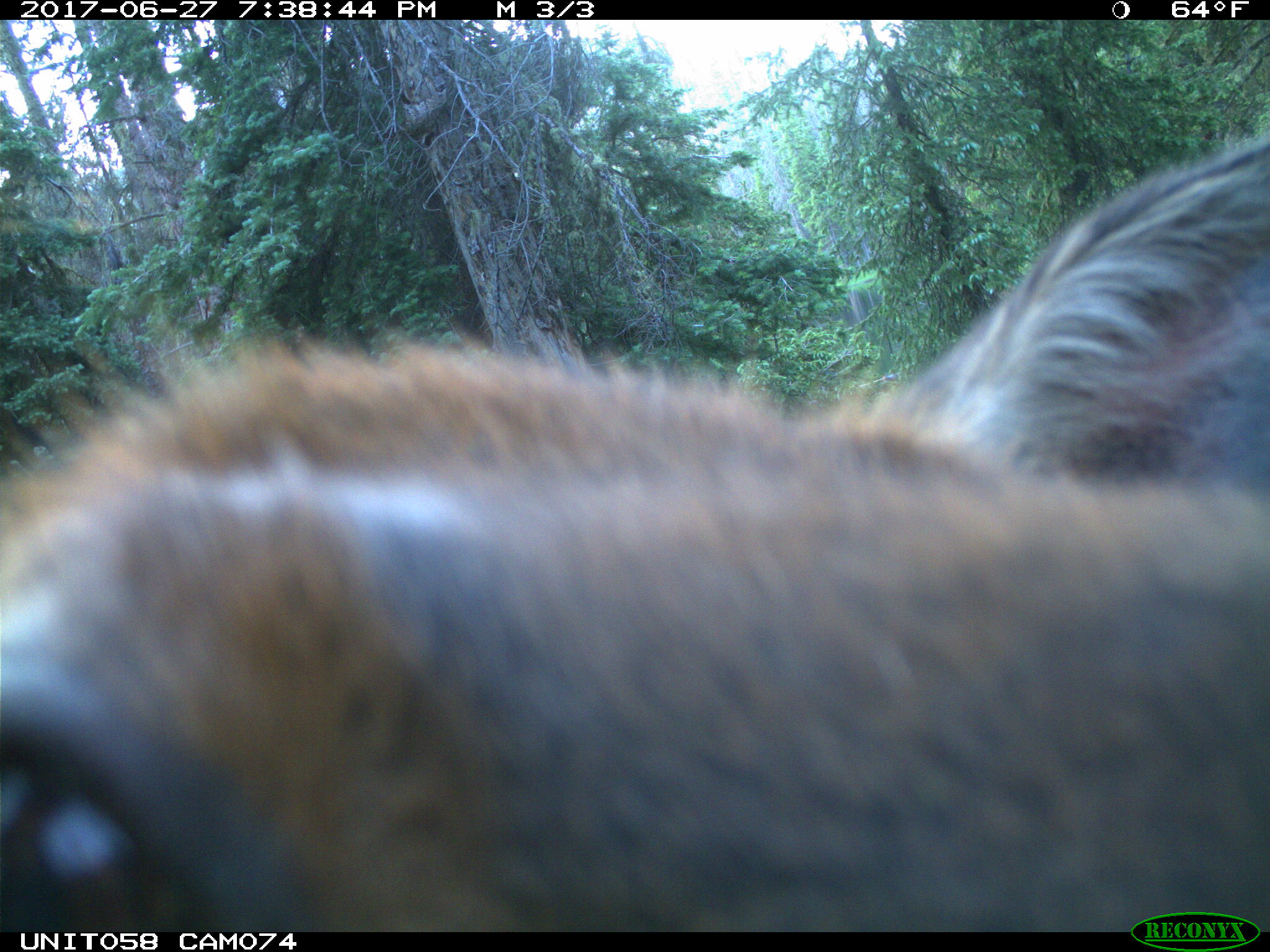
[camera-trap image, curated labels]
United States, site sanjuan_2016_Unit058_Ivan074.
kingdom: Animalia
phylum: Chordata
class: Mammalia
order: Artiodactyla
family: Cervidae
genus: Cervus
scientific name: Cervus elaphus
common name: red deer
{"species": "Cervus elaphus (red deer)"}